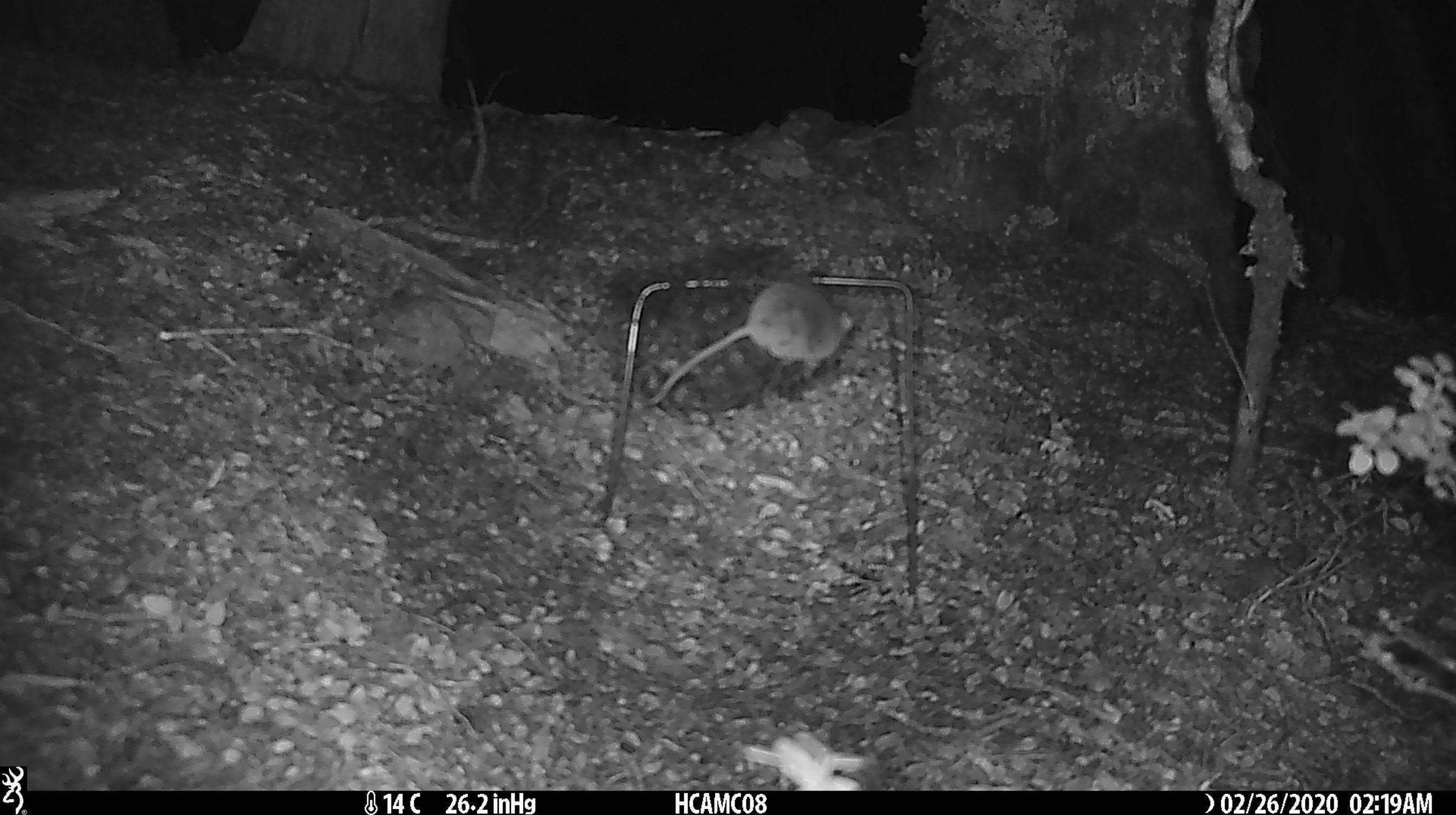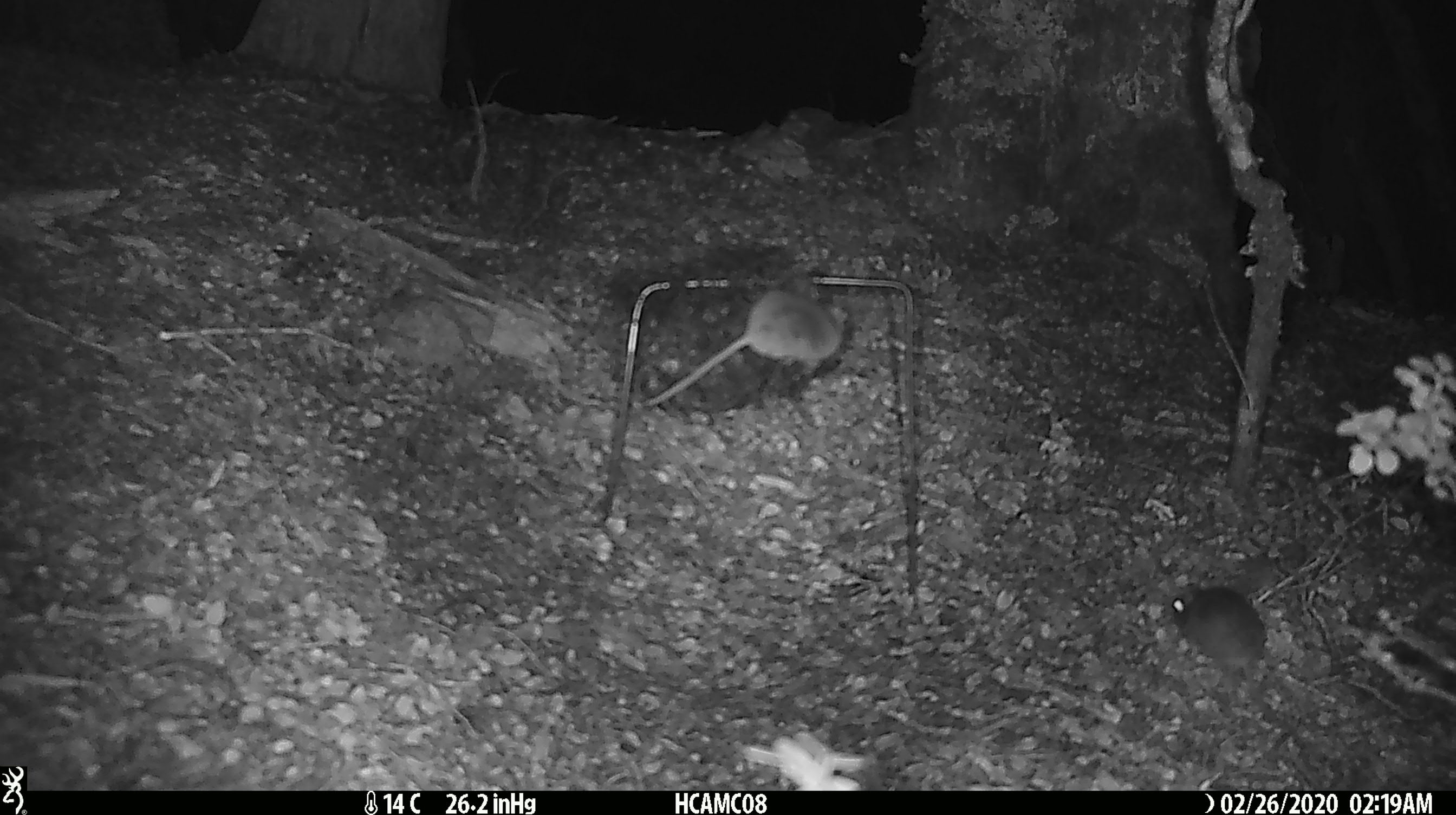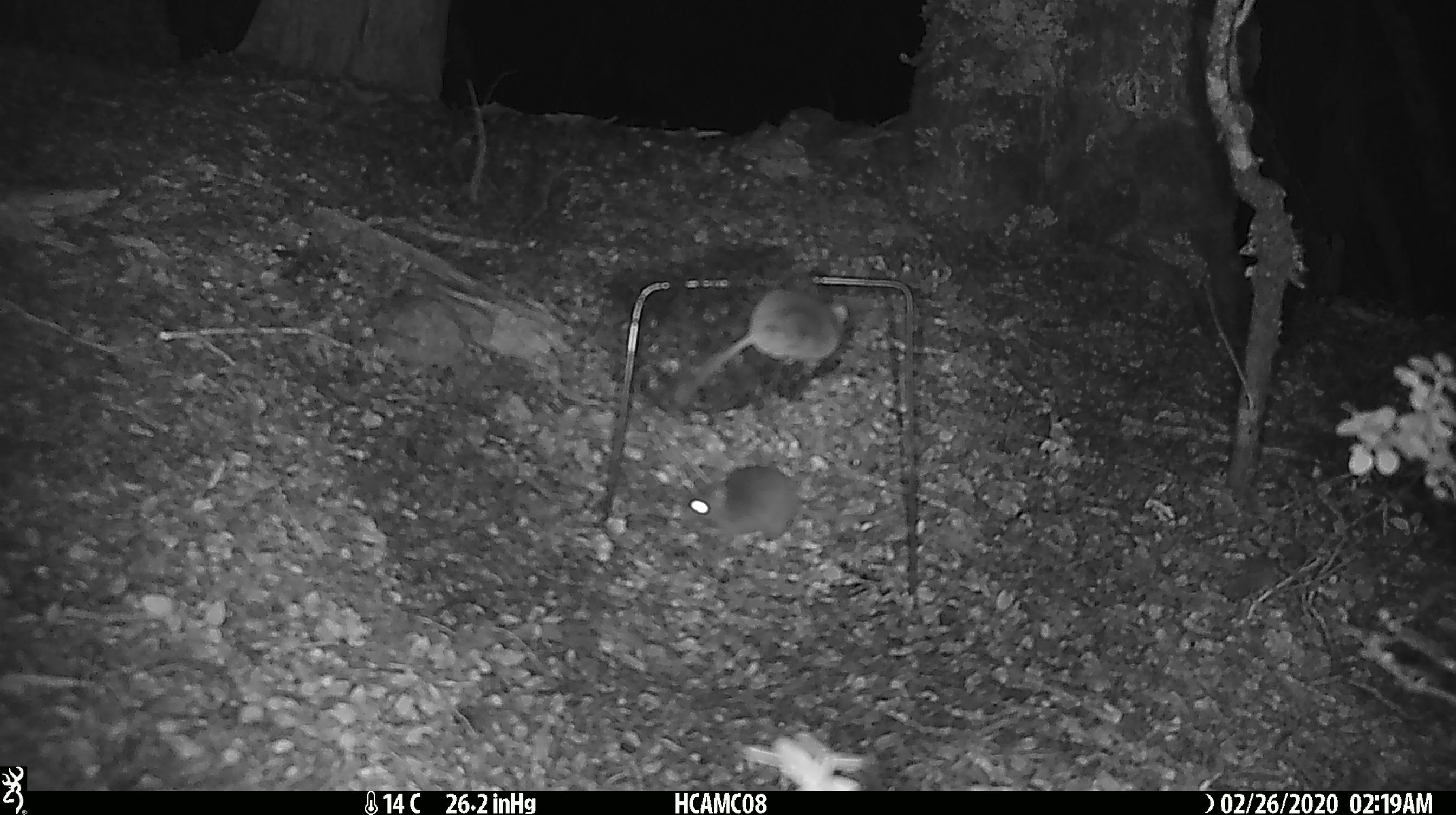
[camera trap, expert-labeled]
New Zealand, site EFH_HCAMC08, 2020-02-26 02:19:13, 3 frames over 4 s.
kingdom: Animalia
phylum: Chordata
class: Mammalia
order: Rodentia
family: Muridae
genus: Mus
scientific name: Mus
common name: mouse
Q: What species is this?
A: Mouse (Mus).